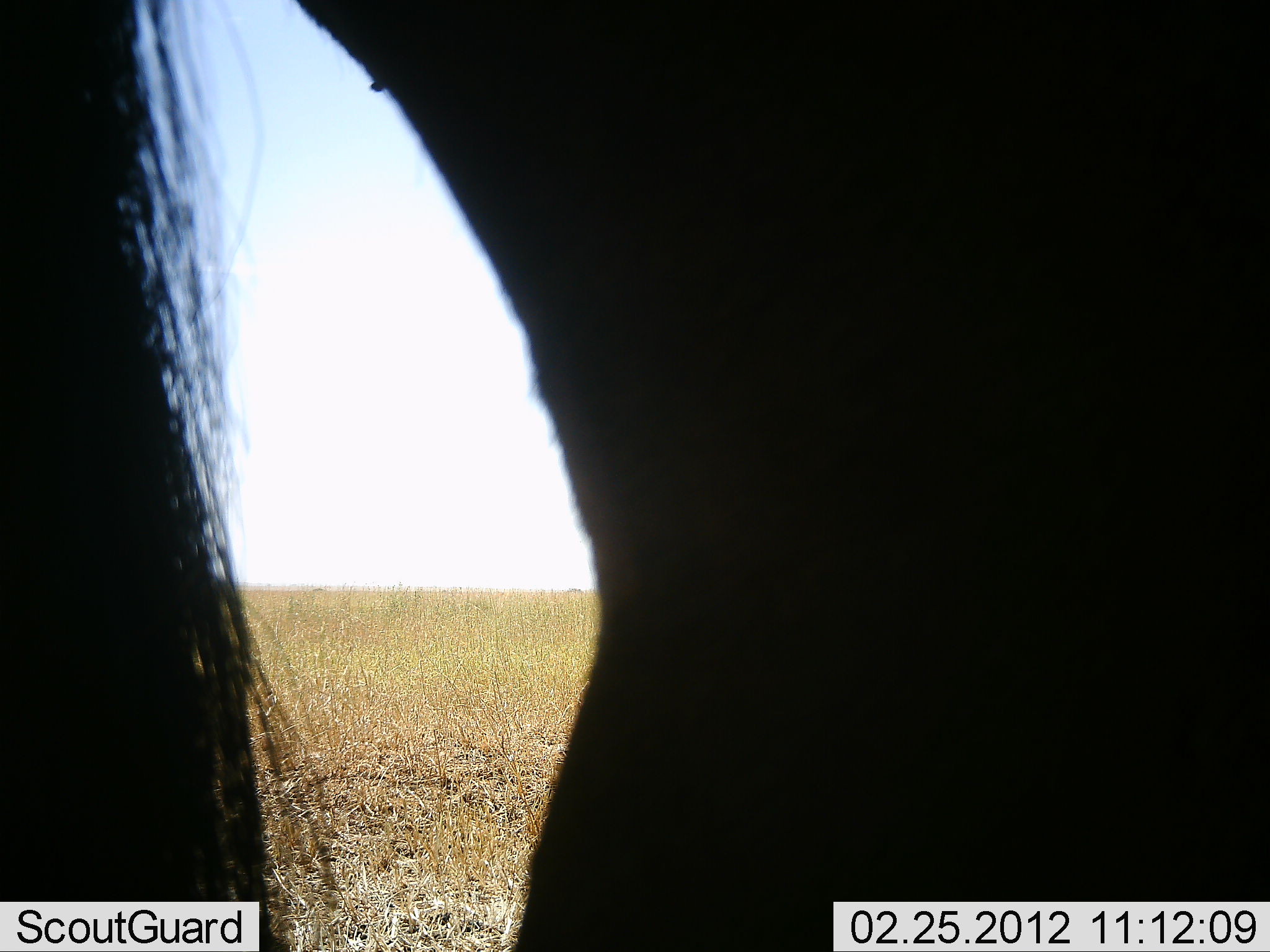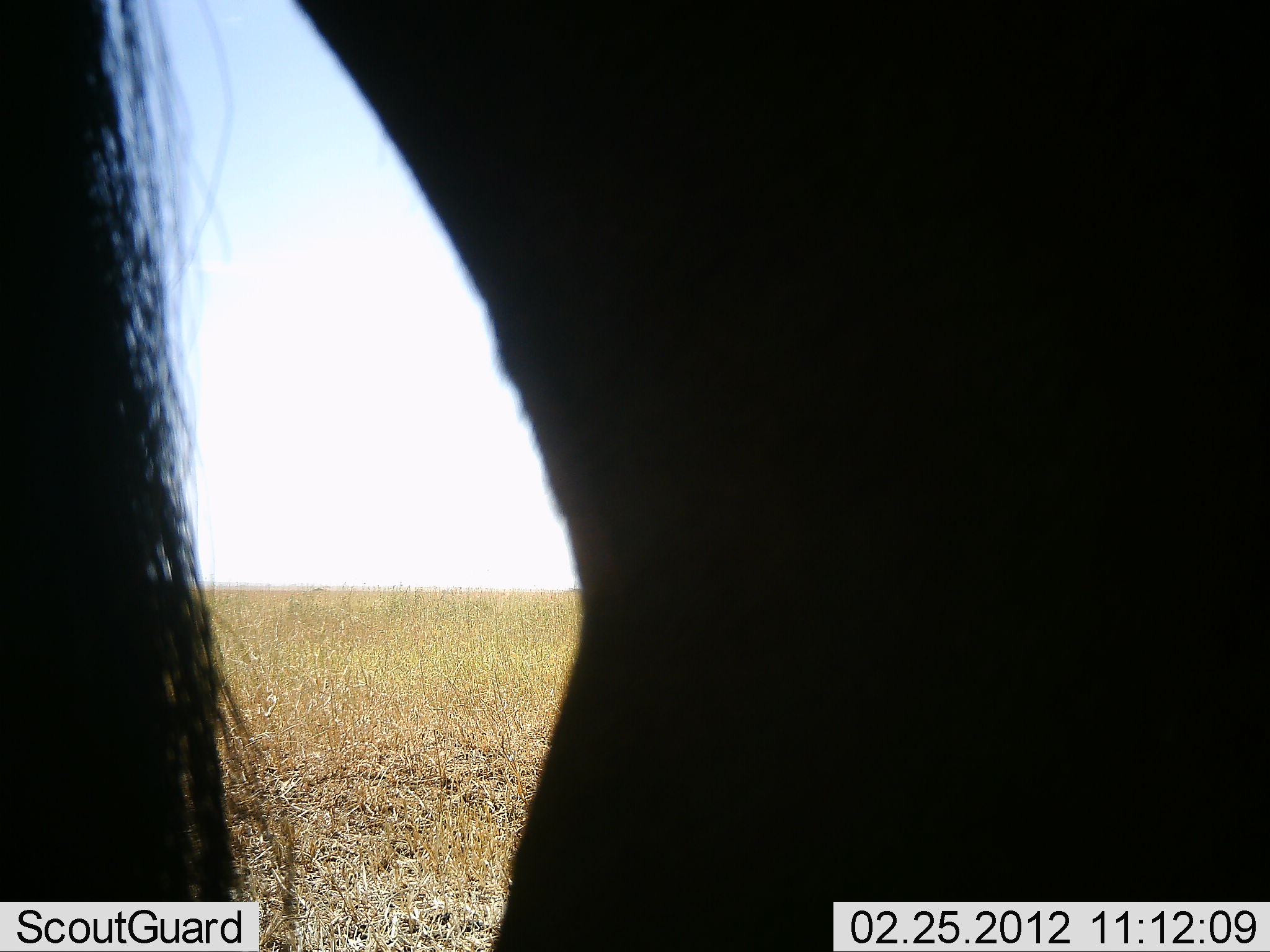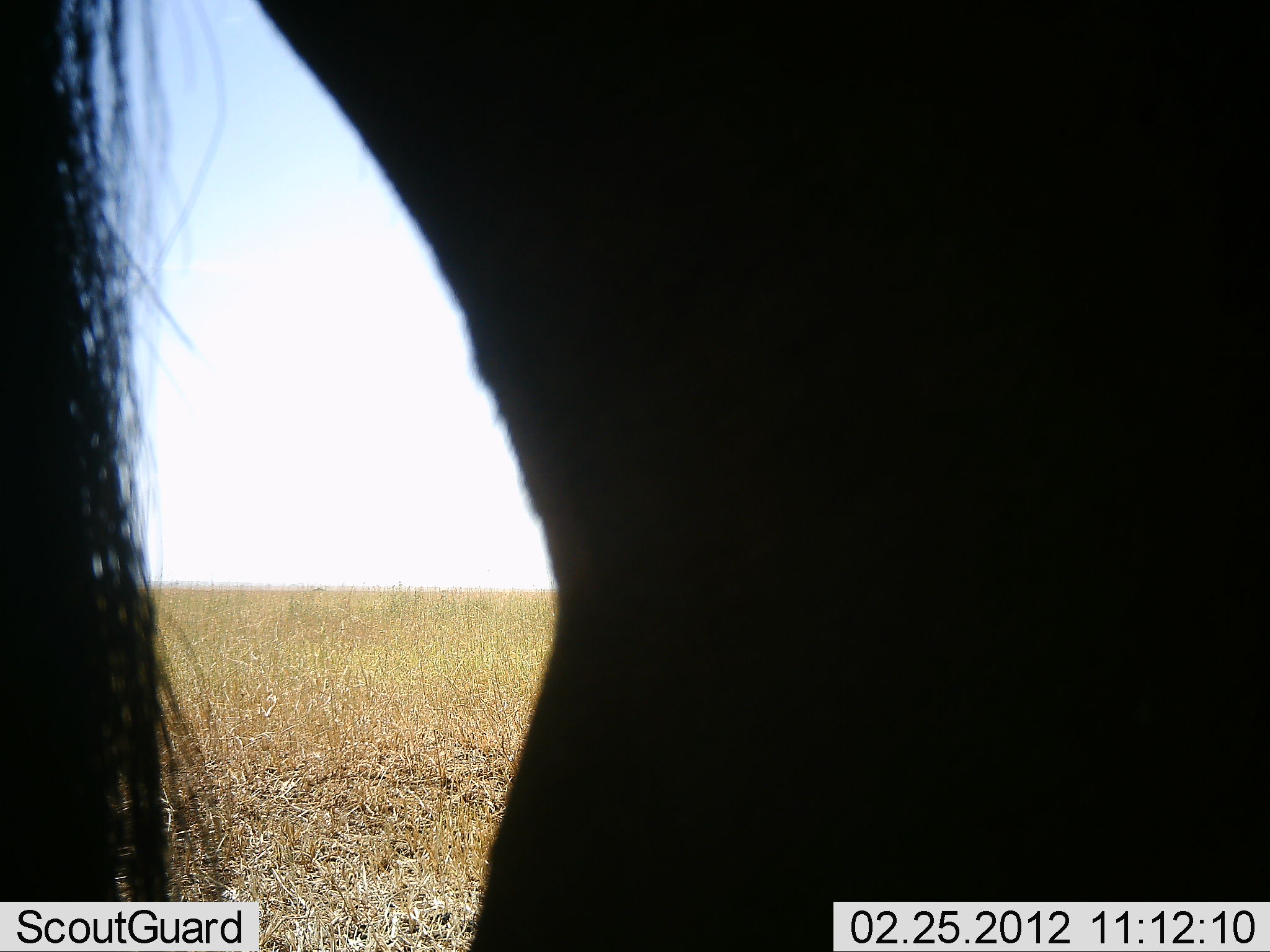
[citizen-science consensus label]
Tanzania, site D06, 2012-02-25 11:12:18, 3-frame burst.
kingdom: Animalia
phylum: Chordata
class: Mammalia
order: Artiodactyla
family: Bovidae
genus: Connochaetes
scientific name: Connochaetes taurinus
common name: blue wildebeest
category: wildebeest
Wildebeest (blue wildebeest) (Connochaetes taurinus), count 1. Behavior (volunteer vote fractions): standing 94%, resting 0%, moving 6%, interacting 0%. Young present (vote fraction): 0%. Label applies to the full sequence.